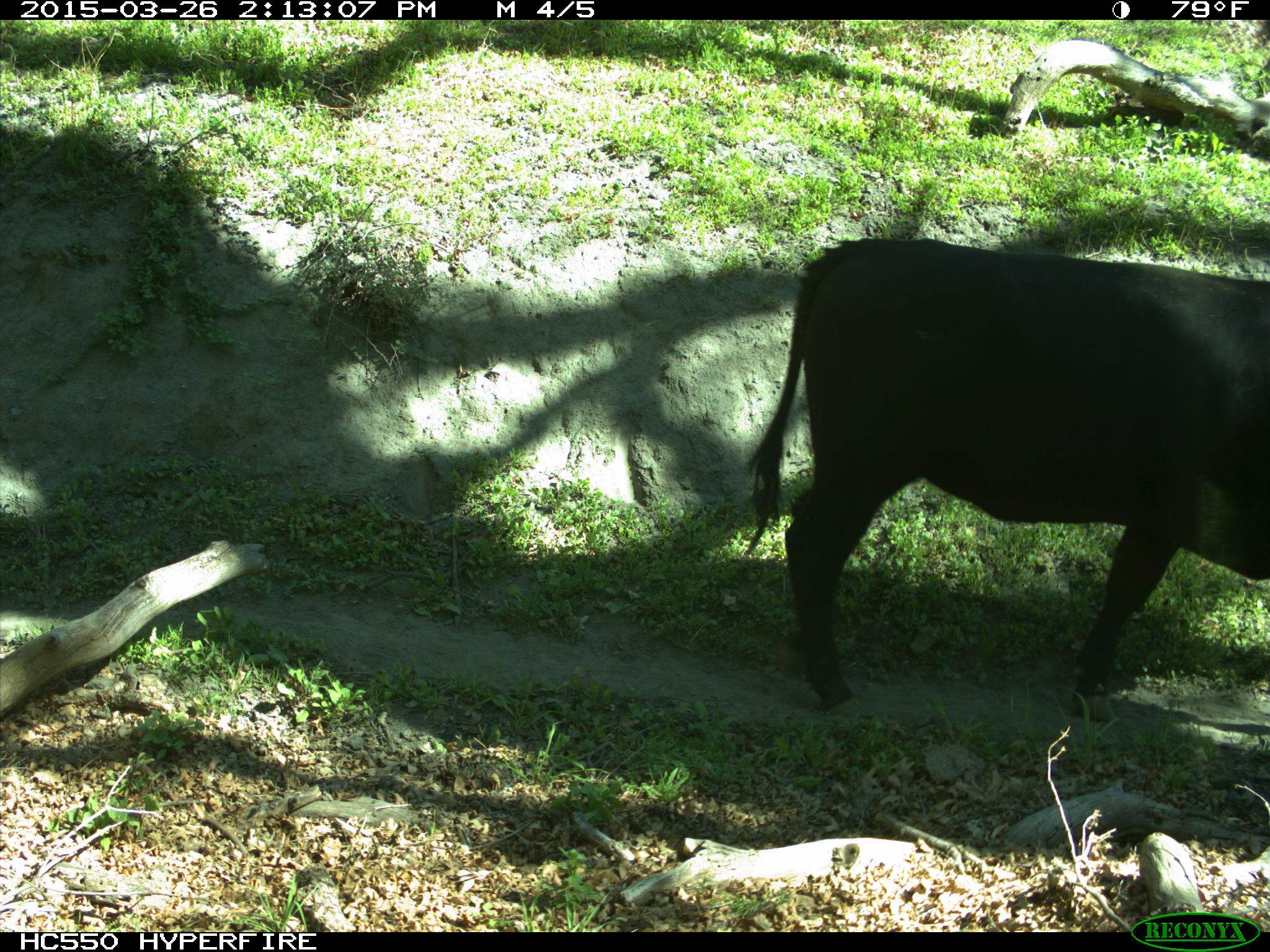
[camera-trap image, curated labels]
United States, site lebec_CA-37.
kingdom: Animalia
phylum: Chordata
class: Mammalia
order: Artiodactyla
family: Bovidae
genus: Bos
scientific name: Bos taurus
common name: domestic cow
Bos taurus (domestic cow).